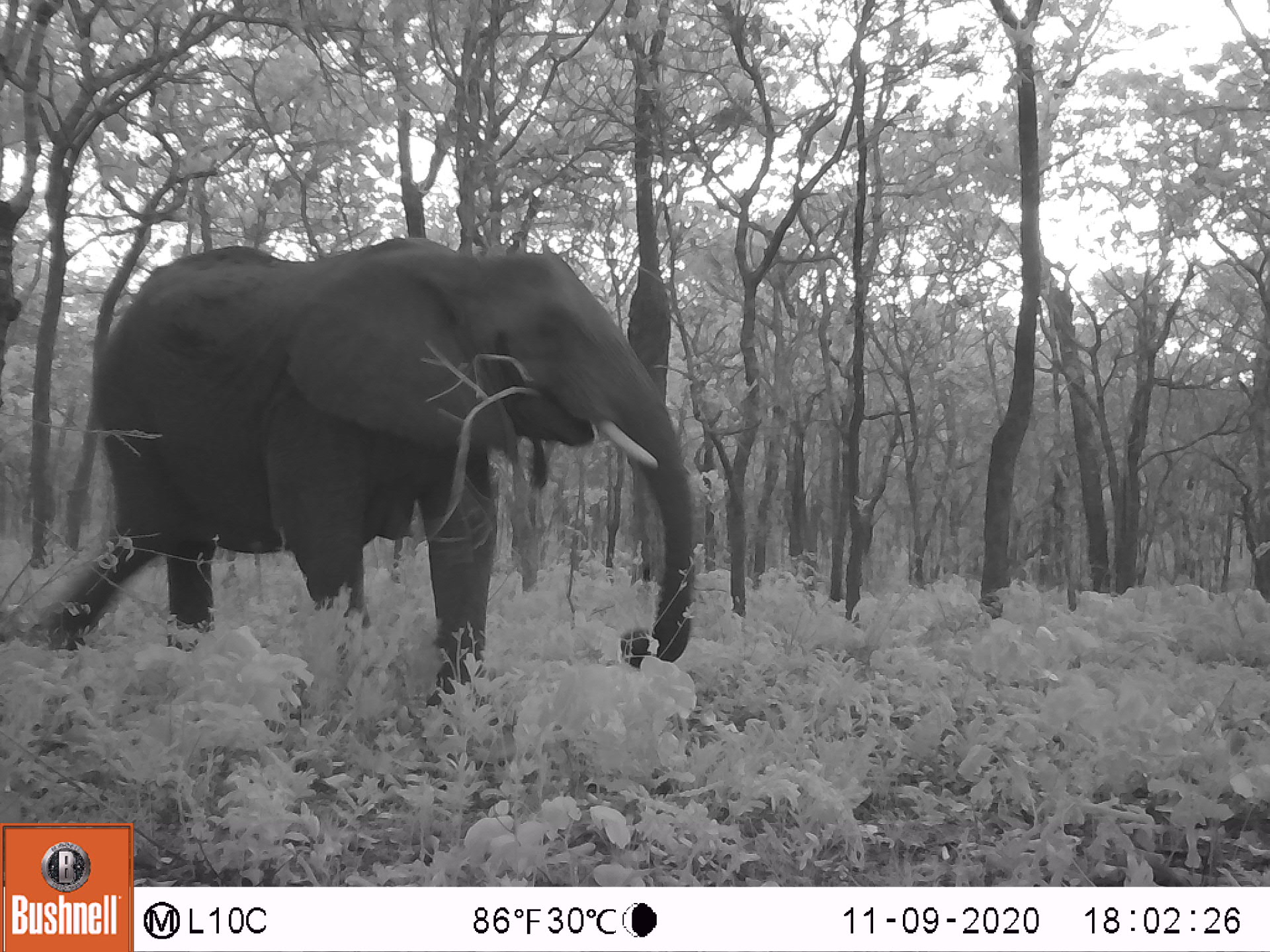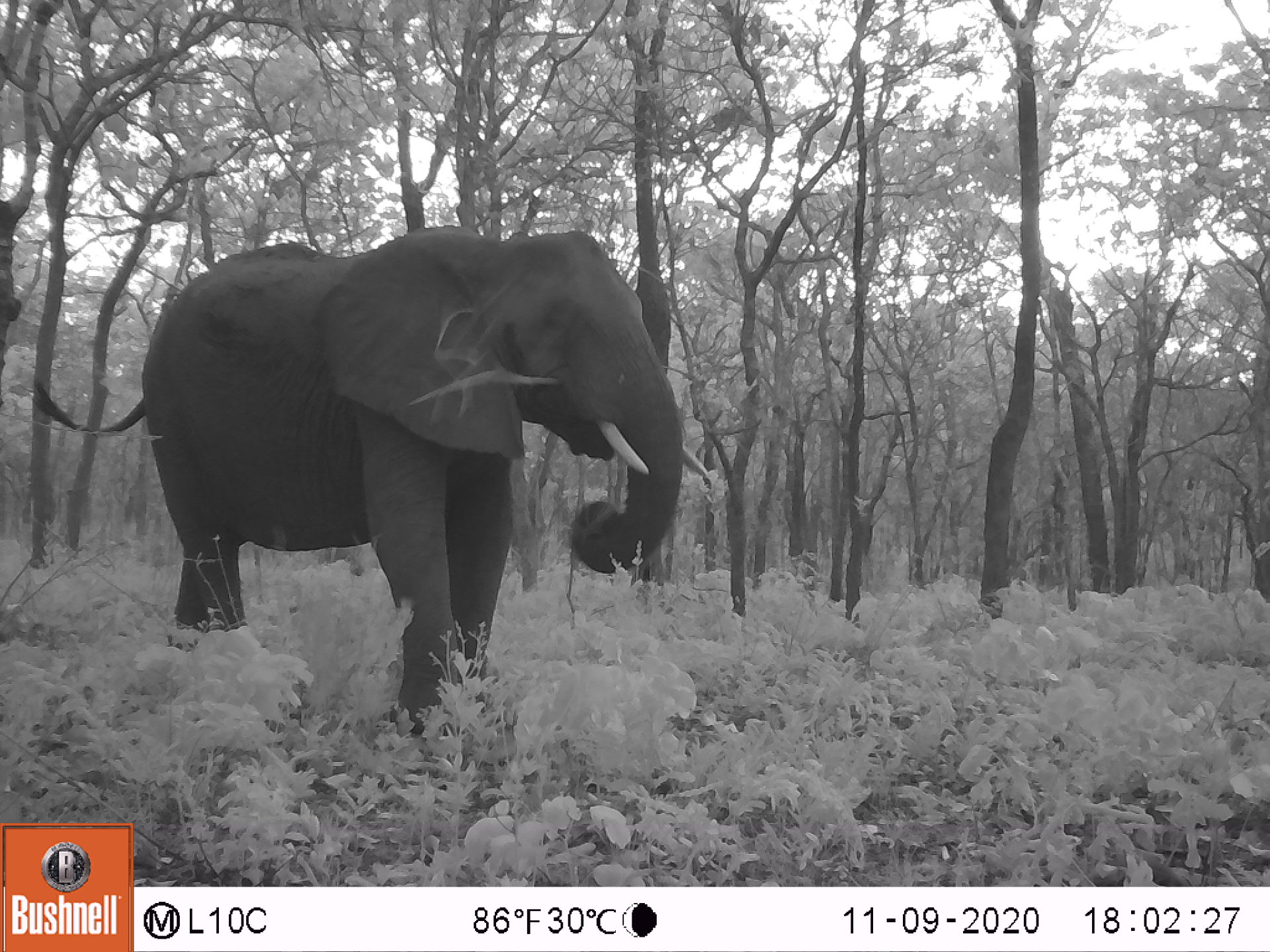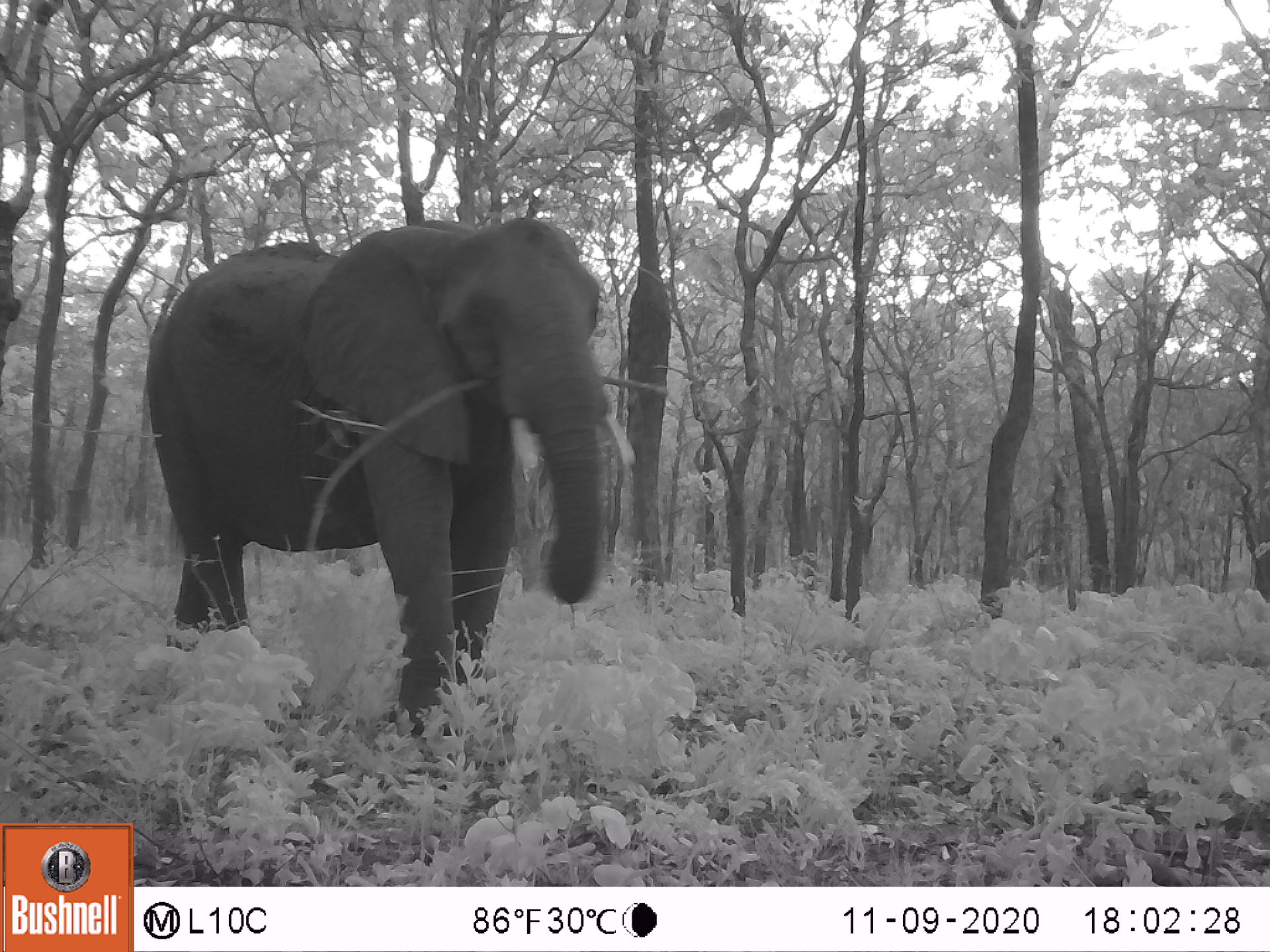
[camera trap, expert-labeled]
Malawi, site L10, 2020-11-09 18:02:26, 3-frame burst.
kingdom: Animalia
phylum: Chordata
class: Mammalia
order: Proboscidea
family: Elephantidae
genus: Loxodonta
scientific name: Loxodonta africana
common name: african savanna elephant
African savanna elephant (Loxodonta africana), count 1.